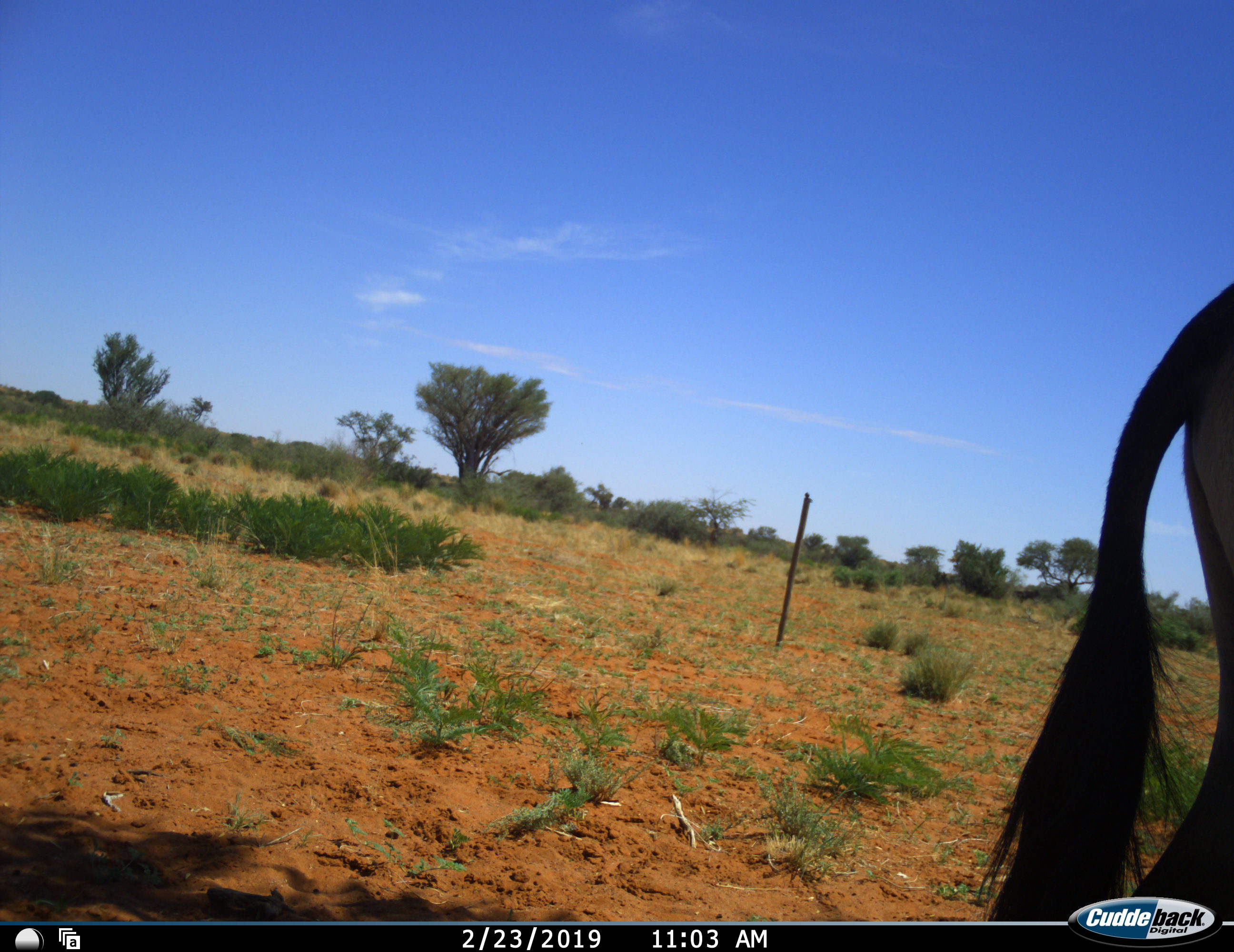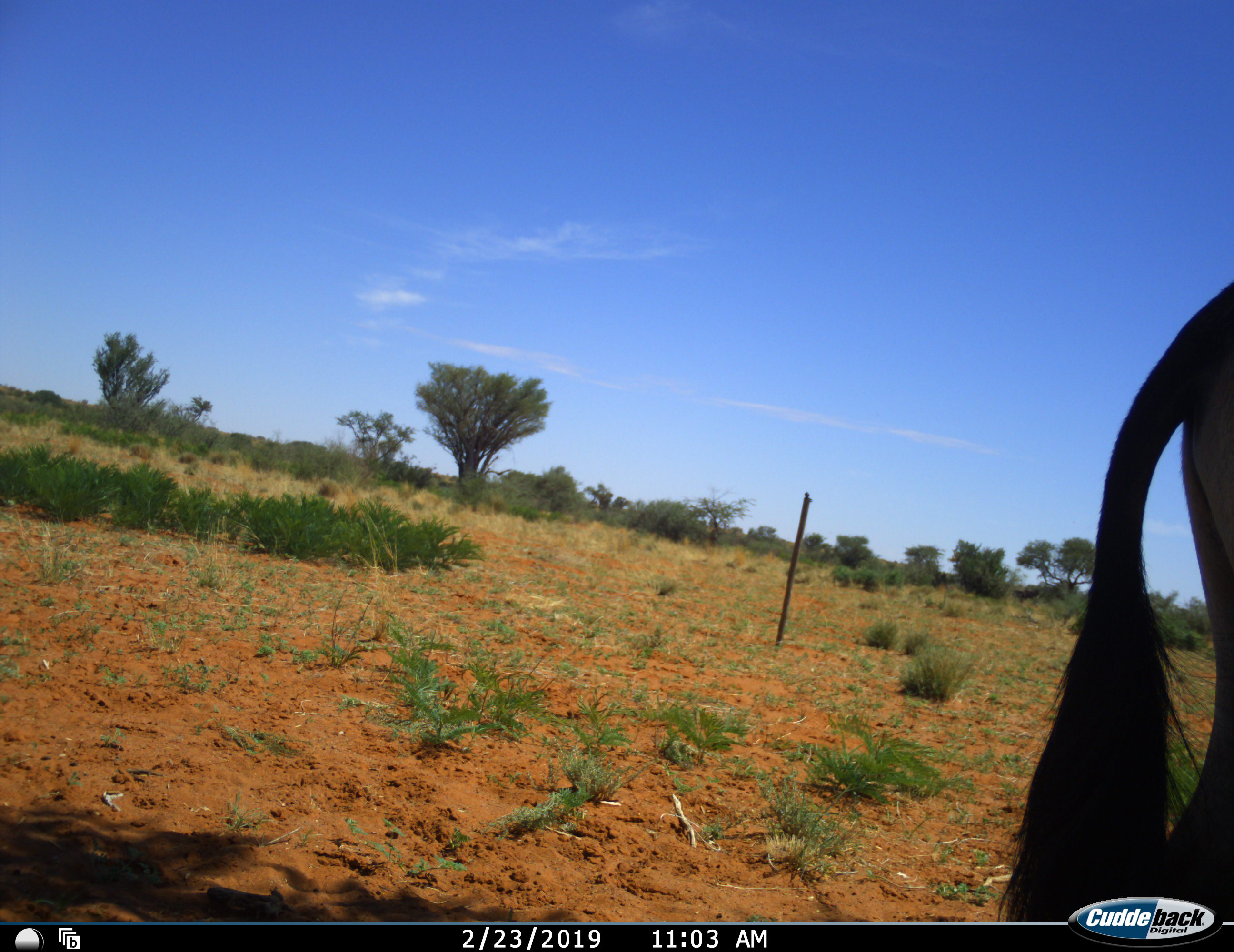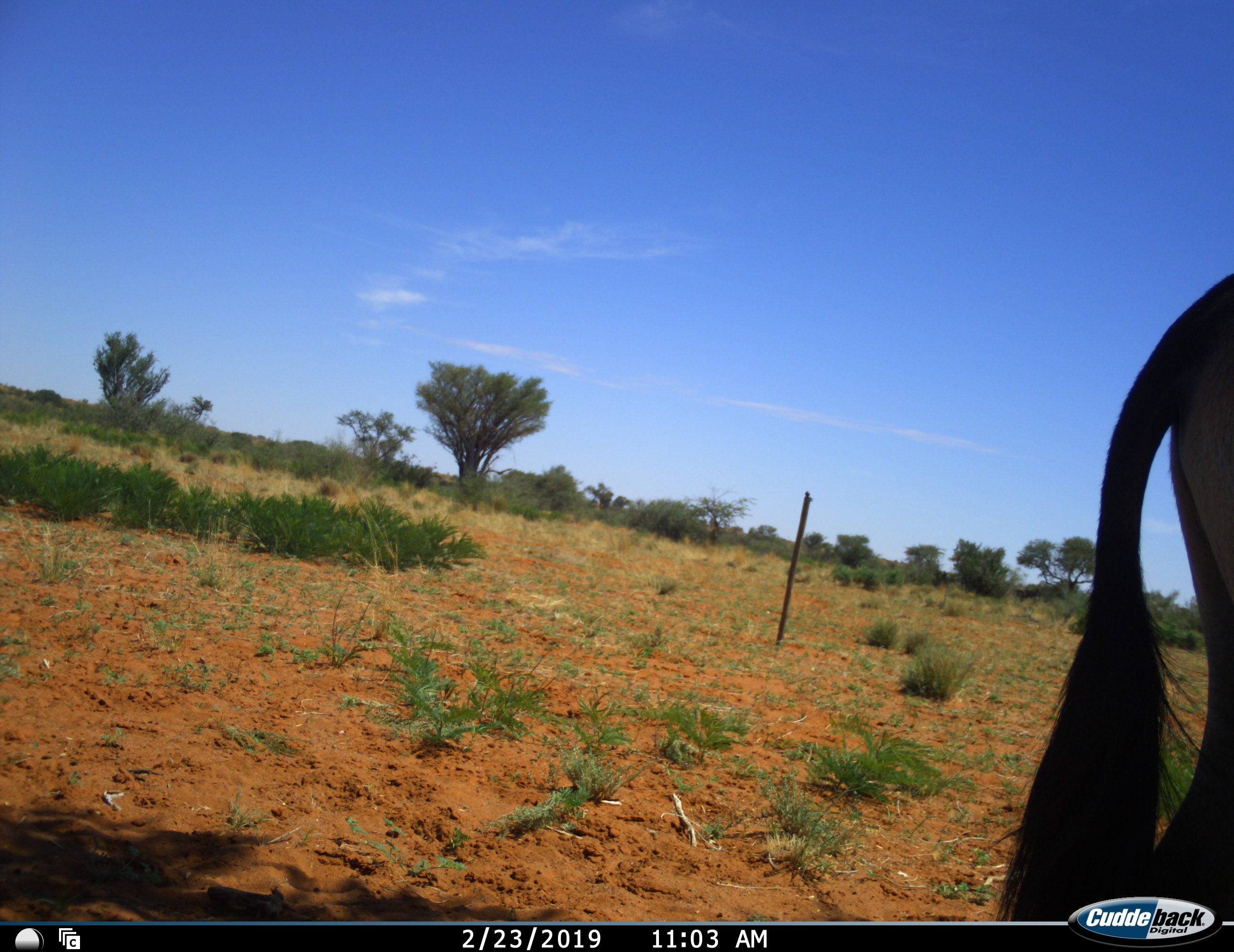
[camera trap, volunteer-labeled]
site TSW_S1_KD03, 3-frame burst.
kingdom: Animalia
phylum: Chordata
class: Mammalia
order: Artiodactyla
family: Bovidae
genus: Oryx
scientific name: Oryx gazella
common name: gemsbok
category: oryx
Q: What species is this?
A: Oryx (gemsbok) (Oryx gazella).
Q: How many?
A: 1.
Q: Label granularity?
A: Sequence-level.